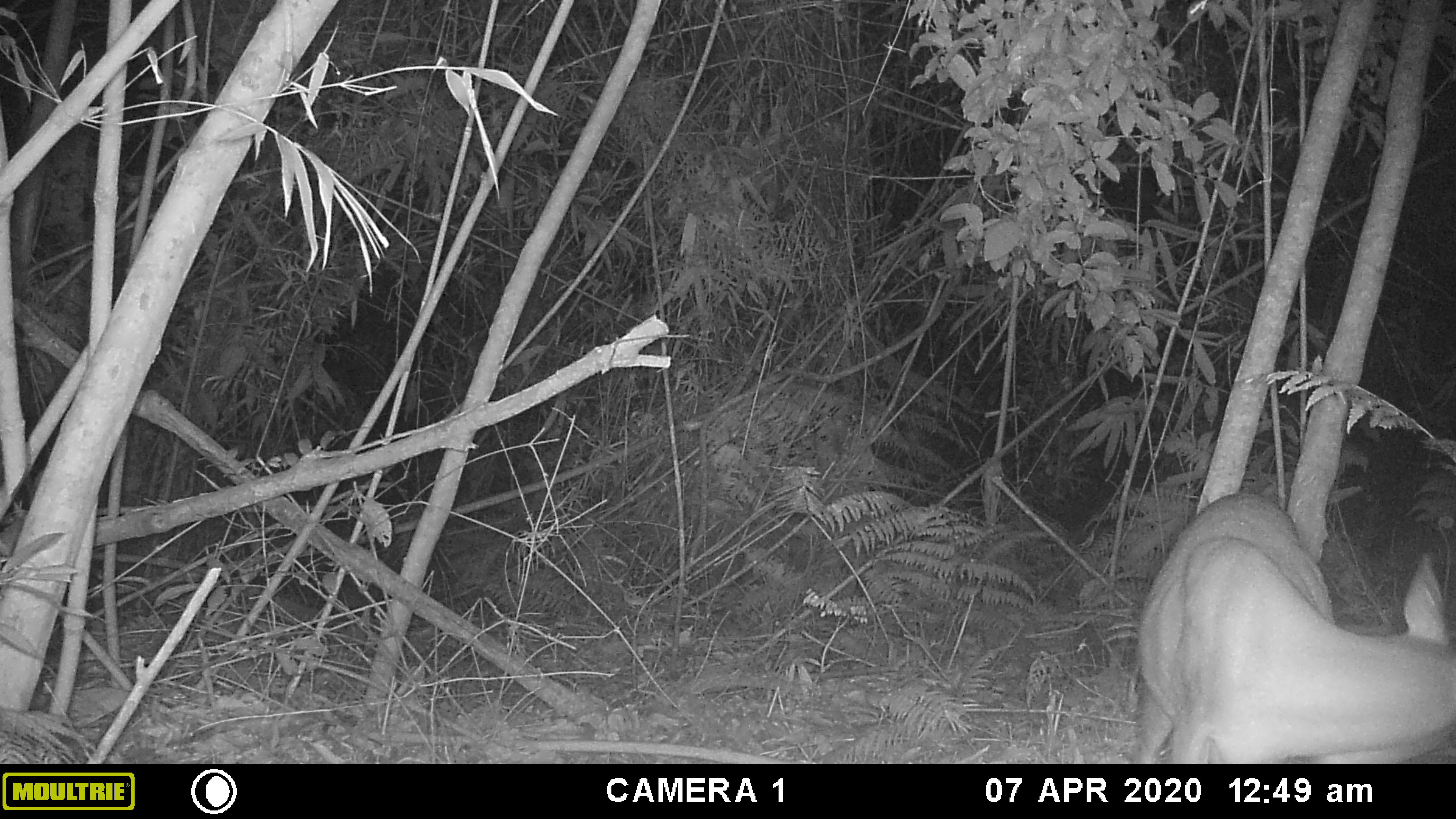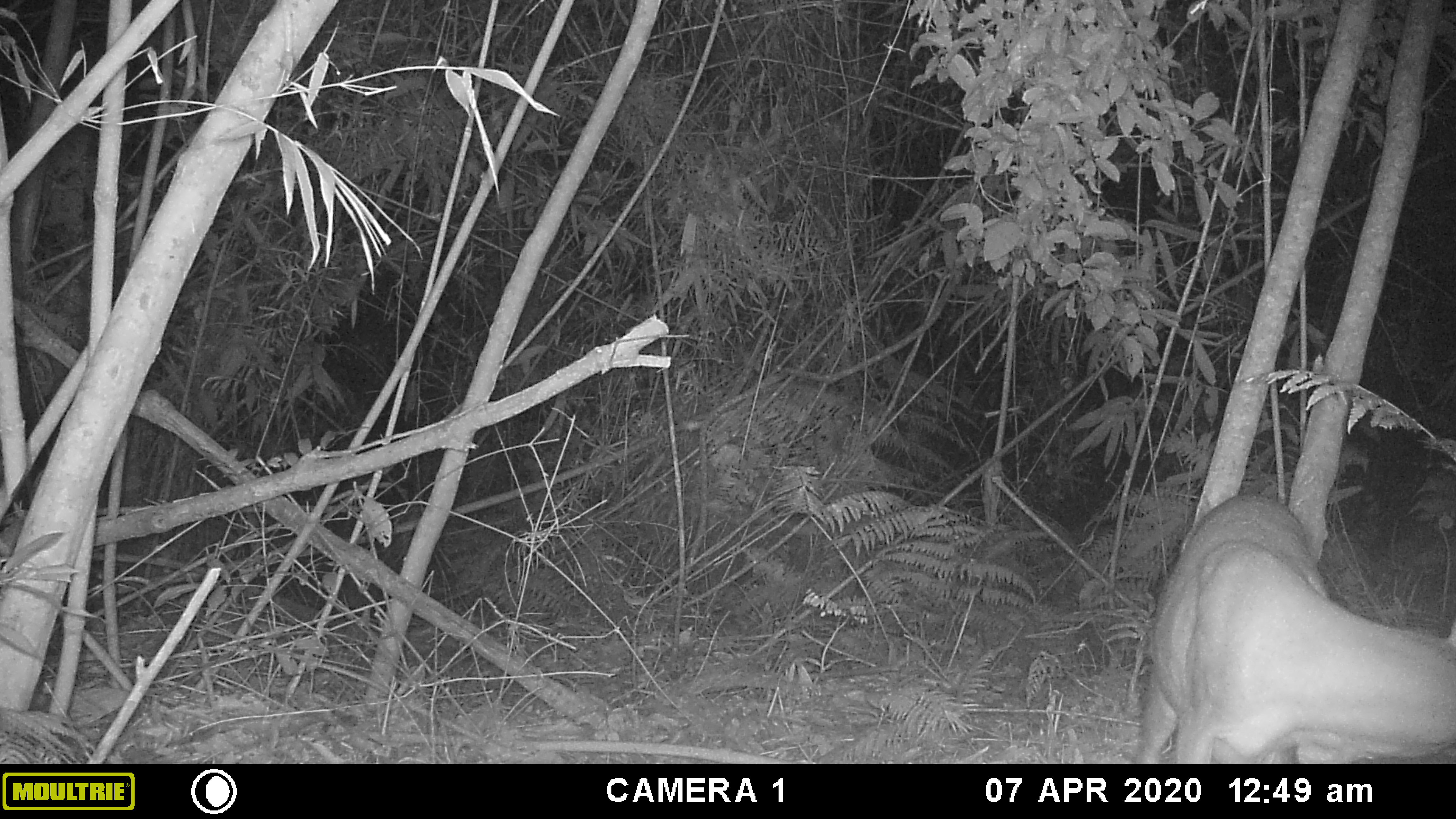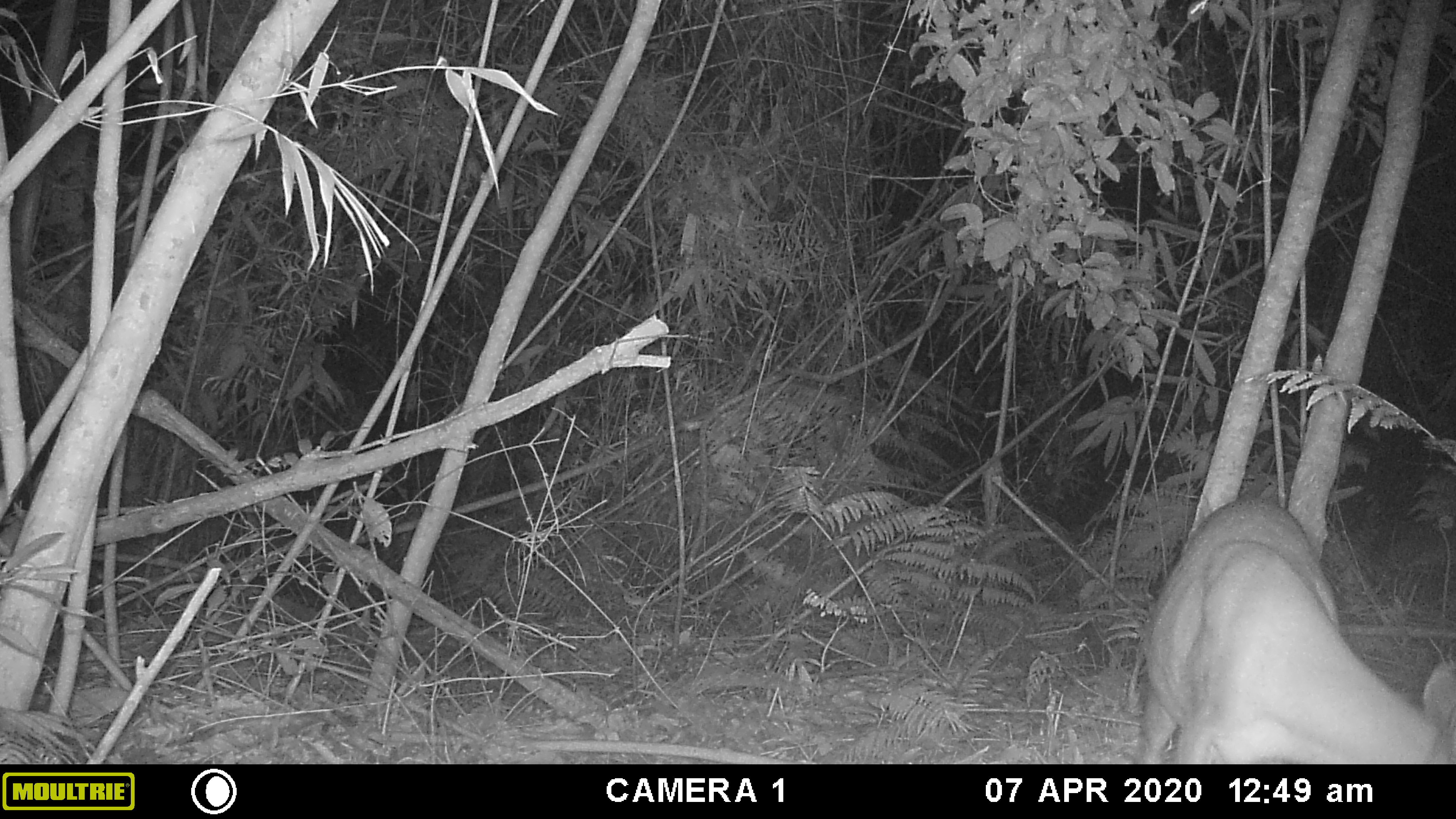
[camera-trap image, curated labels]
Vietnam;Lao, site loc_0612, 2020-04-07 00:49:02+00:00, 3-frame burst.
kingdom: Animalia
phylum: Chordata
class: Mammalia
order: Artiodactyla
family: Cervidae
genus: Muntiacus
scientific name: Muntiacus rooseveltorum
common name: roosevelt's muntjac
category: roosevelts muntjac group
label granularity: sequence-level